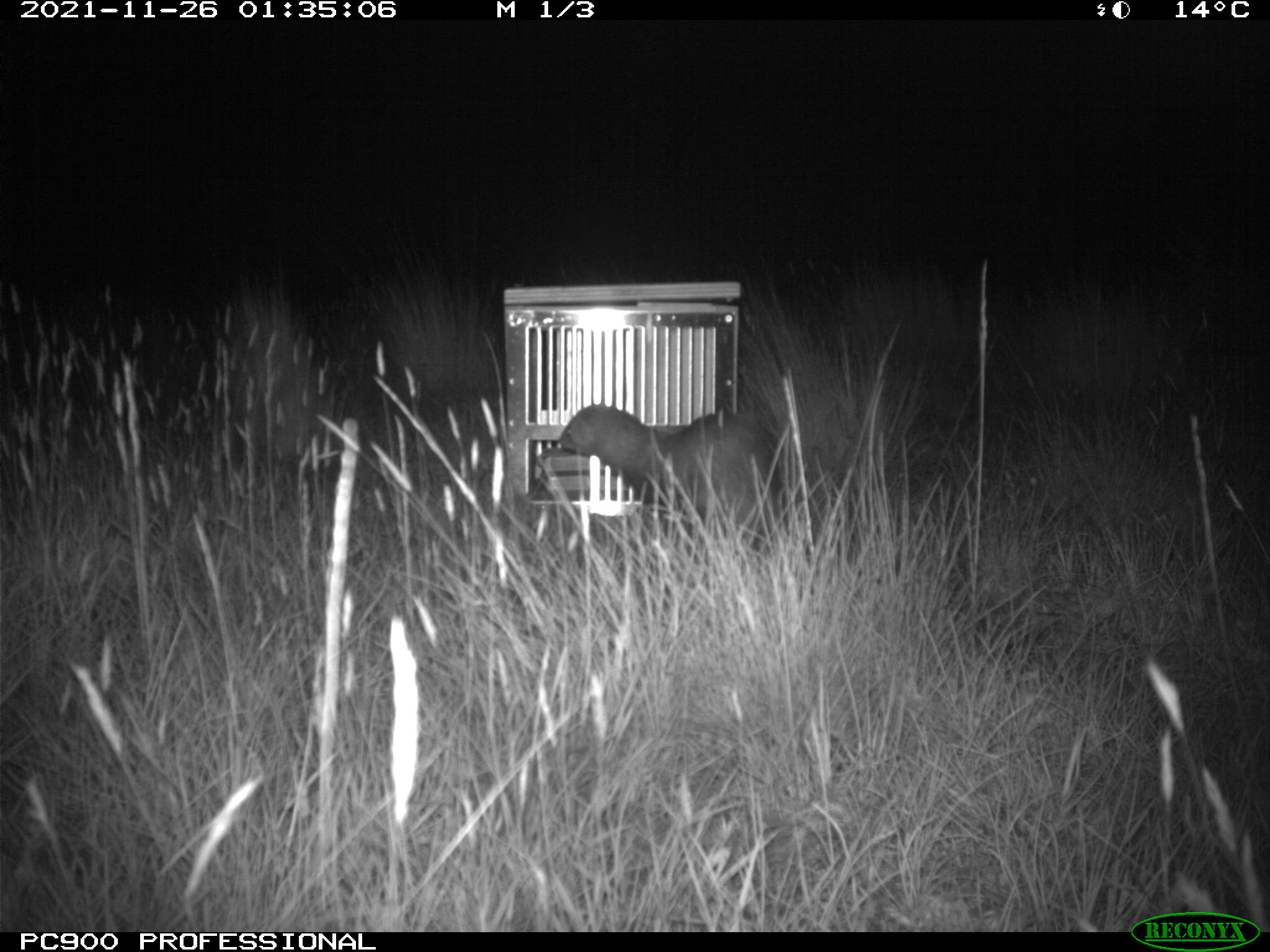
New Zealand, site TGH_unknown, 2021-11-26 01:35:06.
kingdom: Animalia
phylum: Chordata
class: Mammalia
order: Carnivora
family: Mustelidae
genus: Mustela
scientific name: Mustela furo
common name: ferret